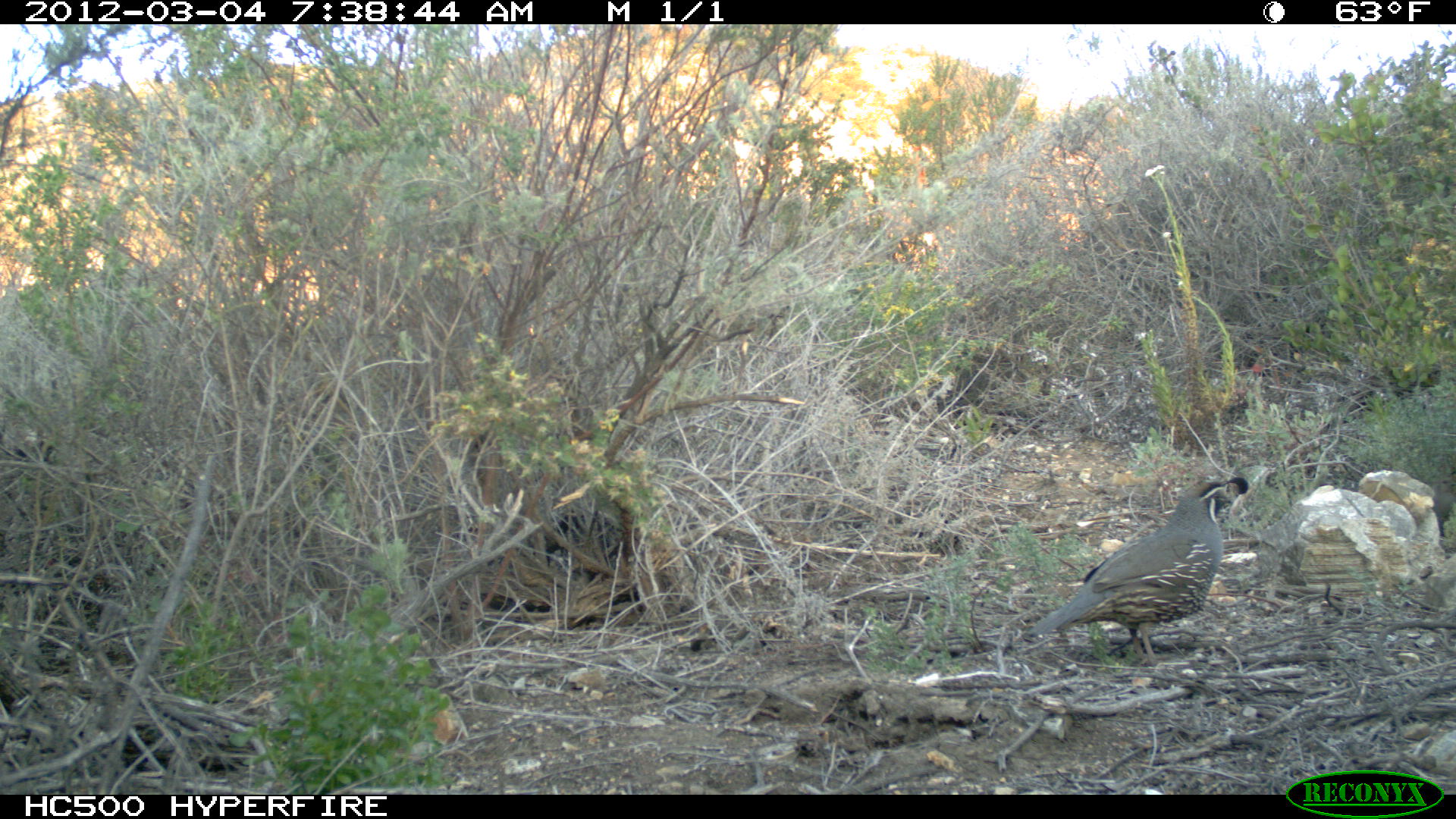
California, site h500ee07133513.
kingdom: Animalia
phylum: Chordata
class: Aves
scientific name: Aves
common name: bird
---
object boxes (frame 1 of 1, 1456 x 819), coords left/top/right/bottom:
bird: 1026/475/1250/668